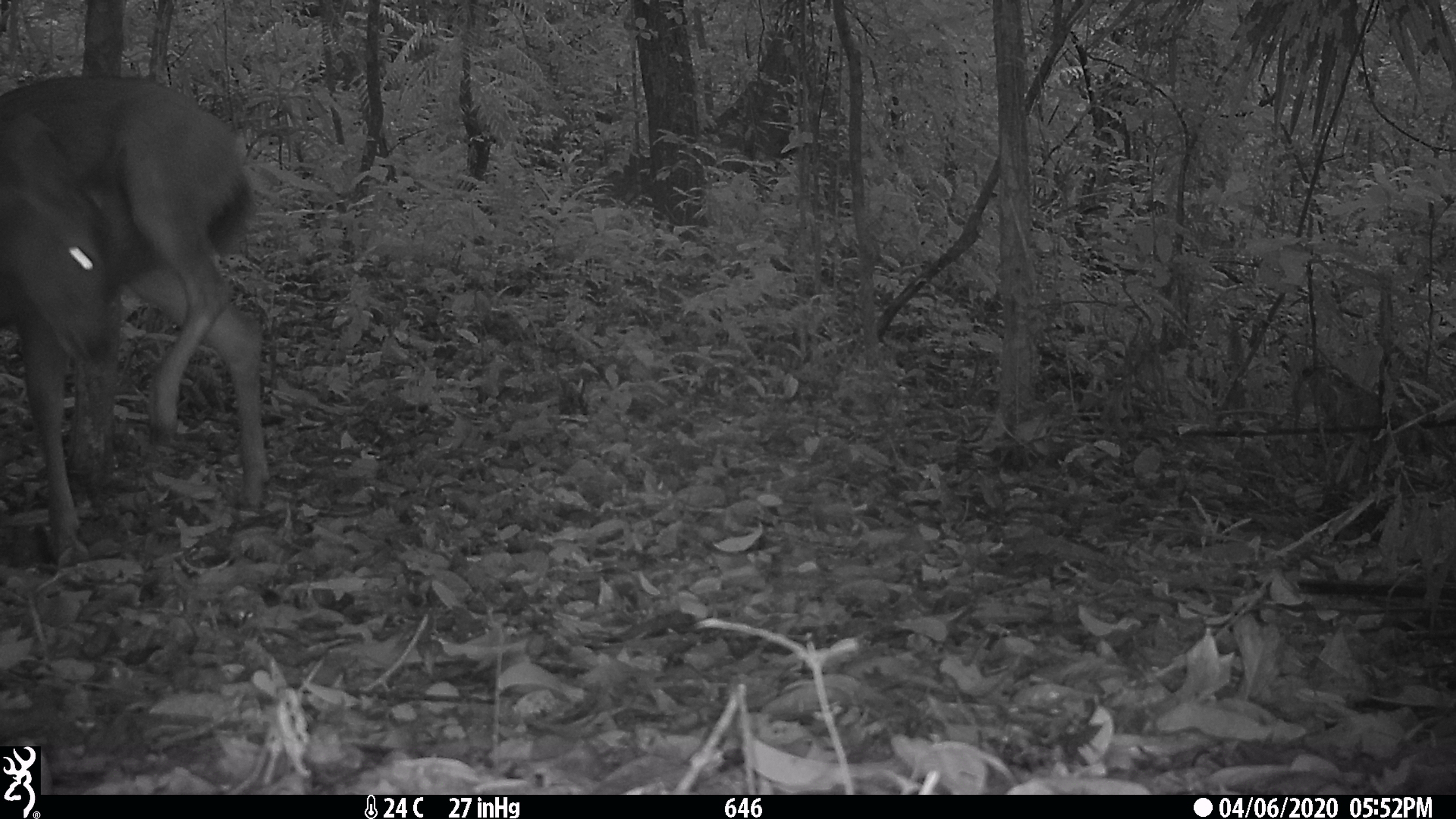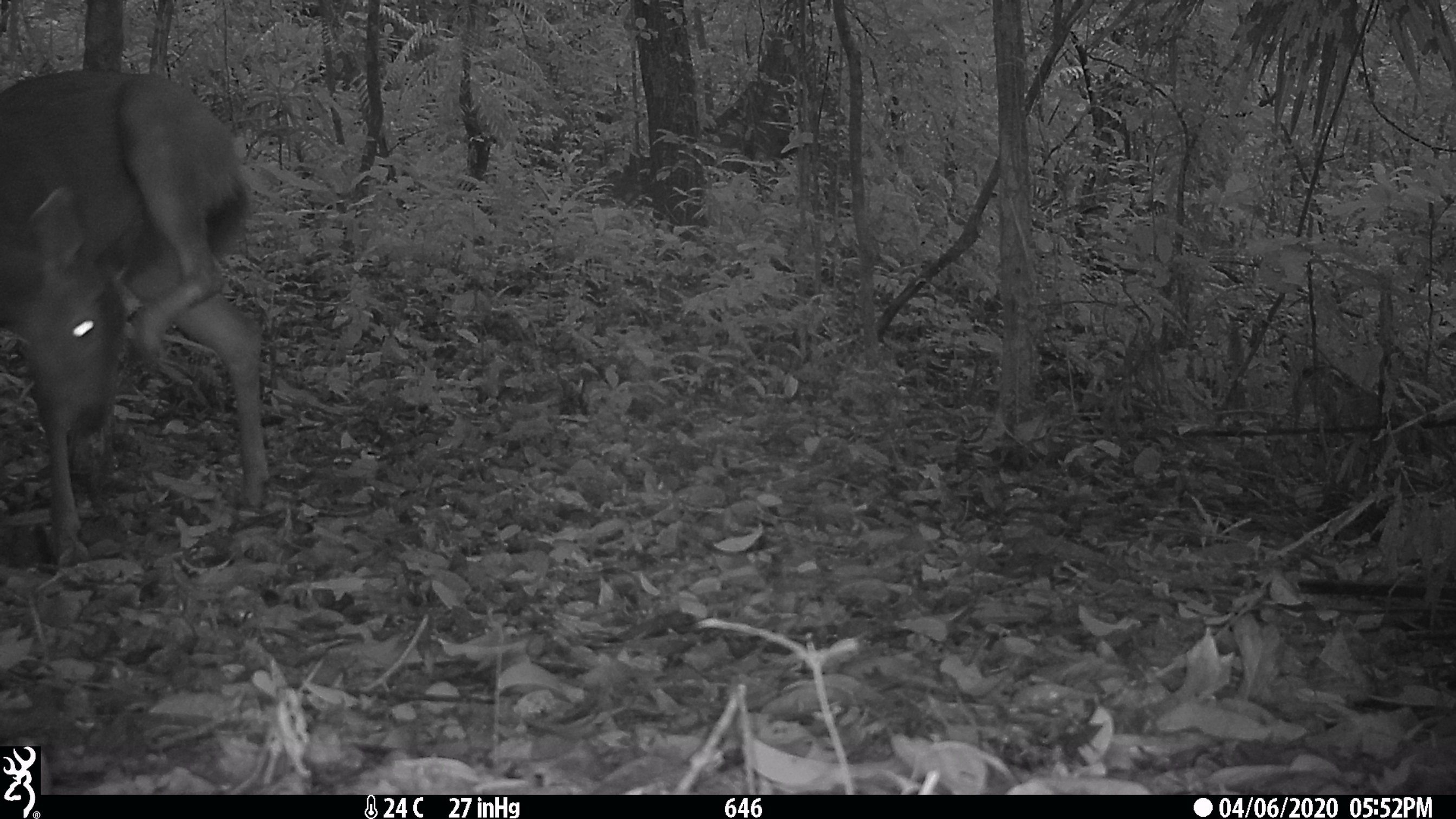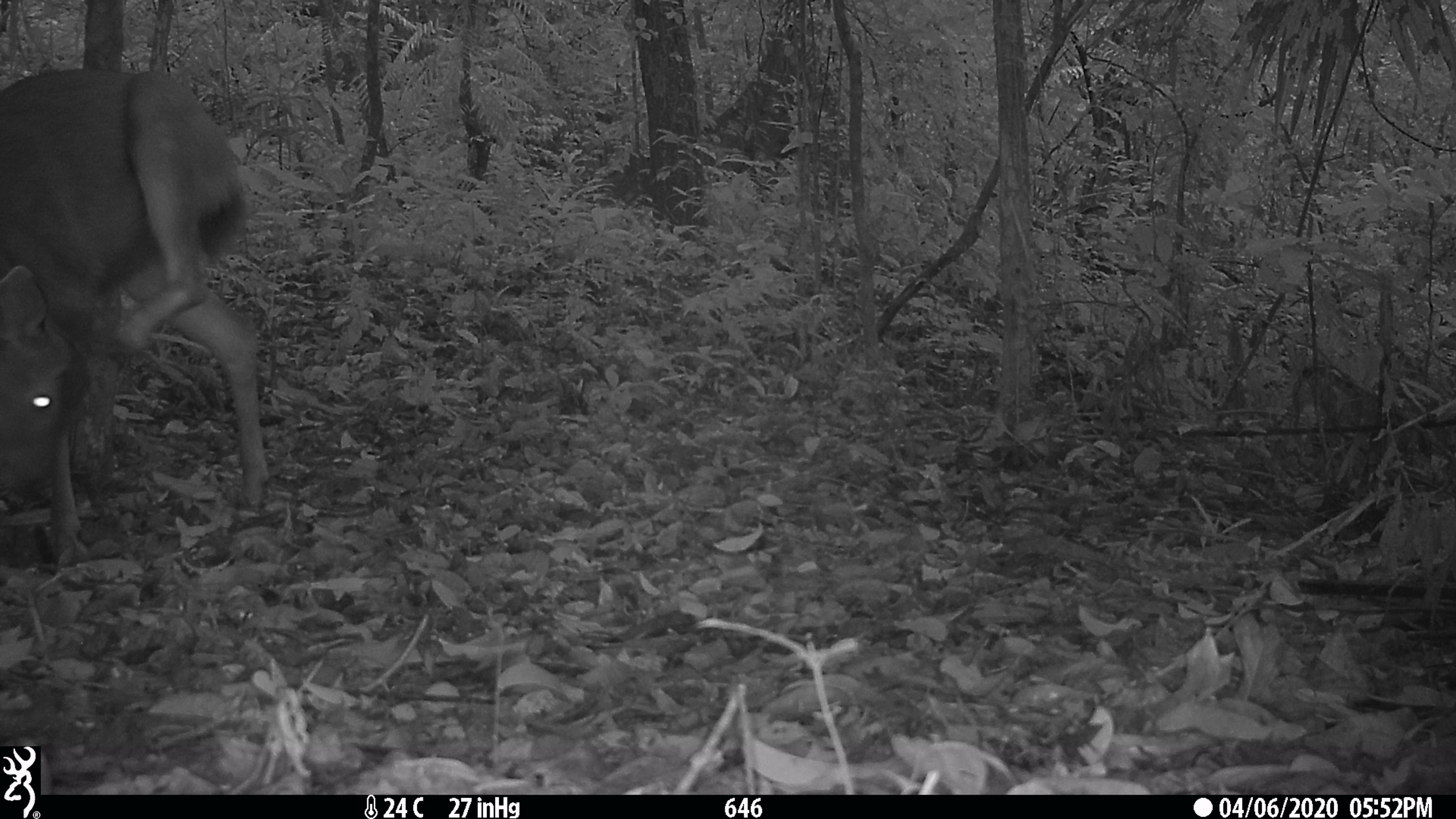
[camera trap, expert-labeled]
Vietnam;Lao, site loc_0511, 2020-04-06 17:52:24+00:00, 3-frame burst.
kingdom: Animalia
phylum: Chordata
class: Mammalia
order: Artiodactyla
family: Cervidae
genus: Rusa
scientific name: Rusa unicolor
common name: sambar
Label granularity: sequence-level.